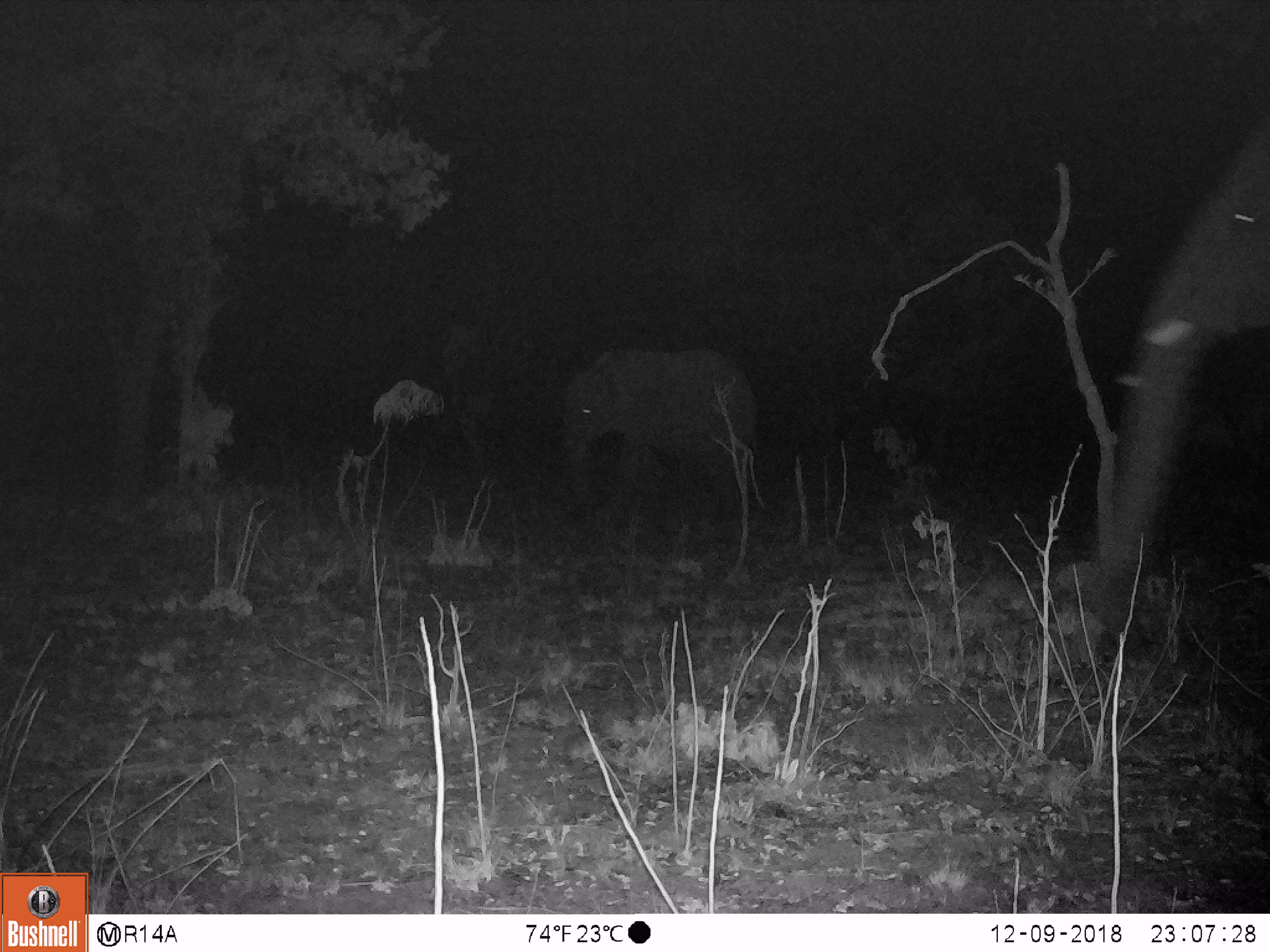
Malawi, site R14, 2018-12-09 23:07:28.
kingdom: Animalia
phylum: Chordata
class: Mammalia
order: Proboscidea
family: Elephantidae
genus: Loxodonta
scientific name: Loxodonta africana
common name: african savanna elephant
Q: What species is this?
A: African savanna elephant (Loxodonta africana).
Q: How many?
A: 2.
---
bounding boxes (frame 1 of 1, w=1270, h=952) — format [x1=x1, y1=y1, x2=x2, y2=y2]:
african savanna elephant: [x1=1088, y1=105, x2=1268, y2=612]; [x1=555, y1=334, x2=772, y2=539]